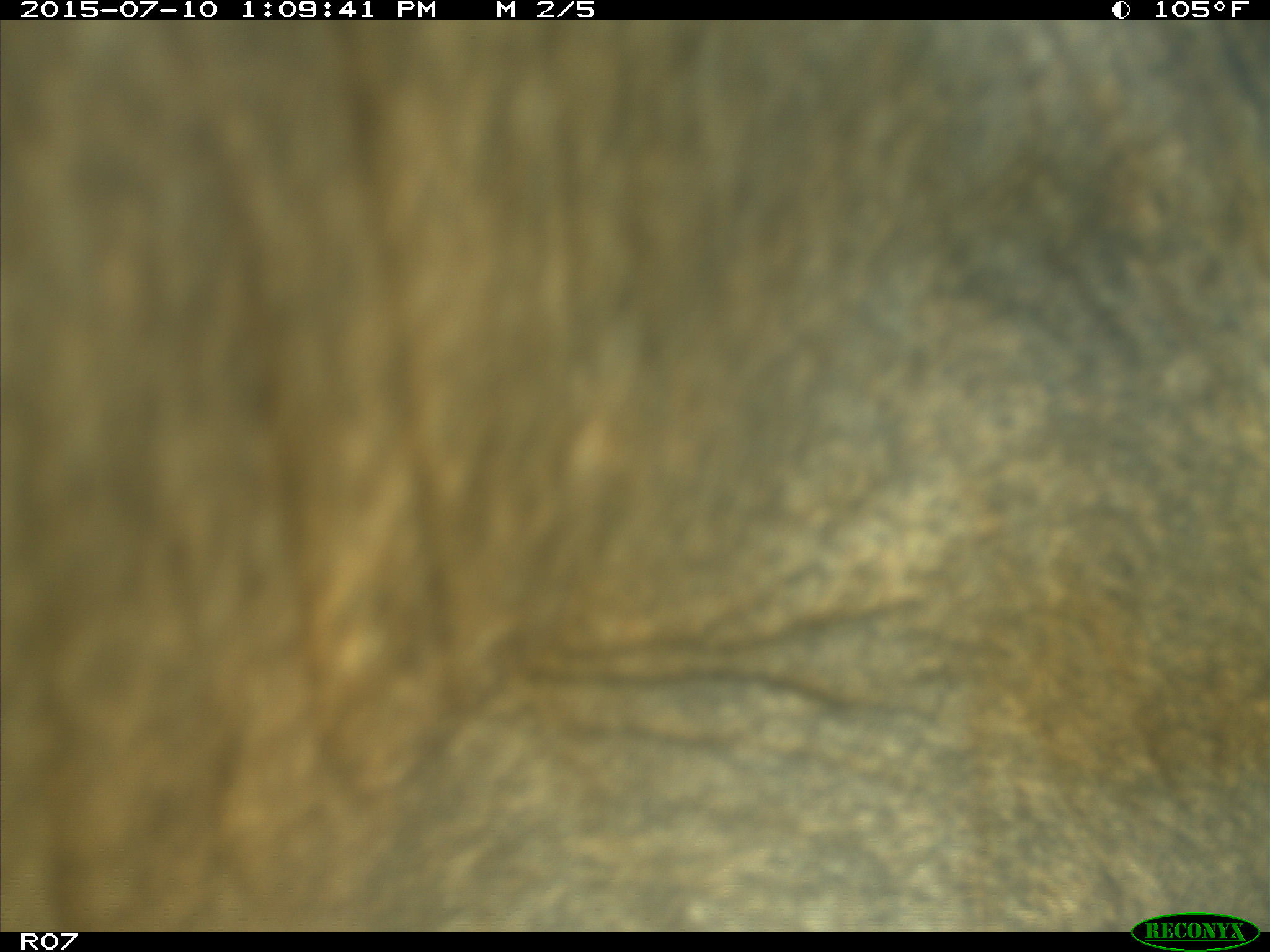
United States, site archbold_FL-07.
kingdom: Animalia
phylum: Chordata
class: Mammalia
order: Artiodactyla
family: Bovidae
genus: Bos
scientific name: Bos taurus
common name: domestic cow